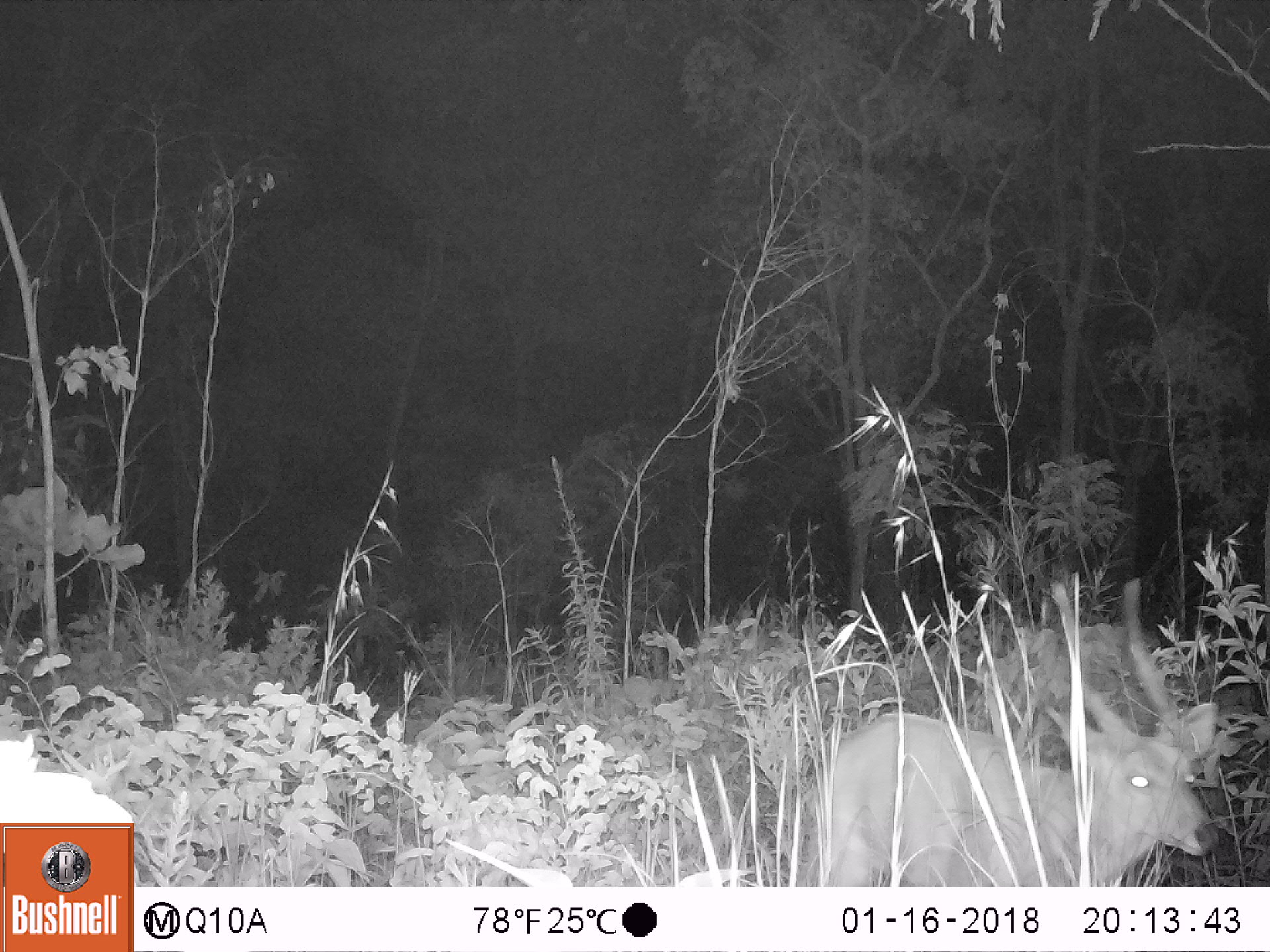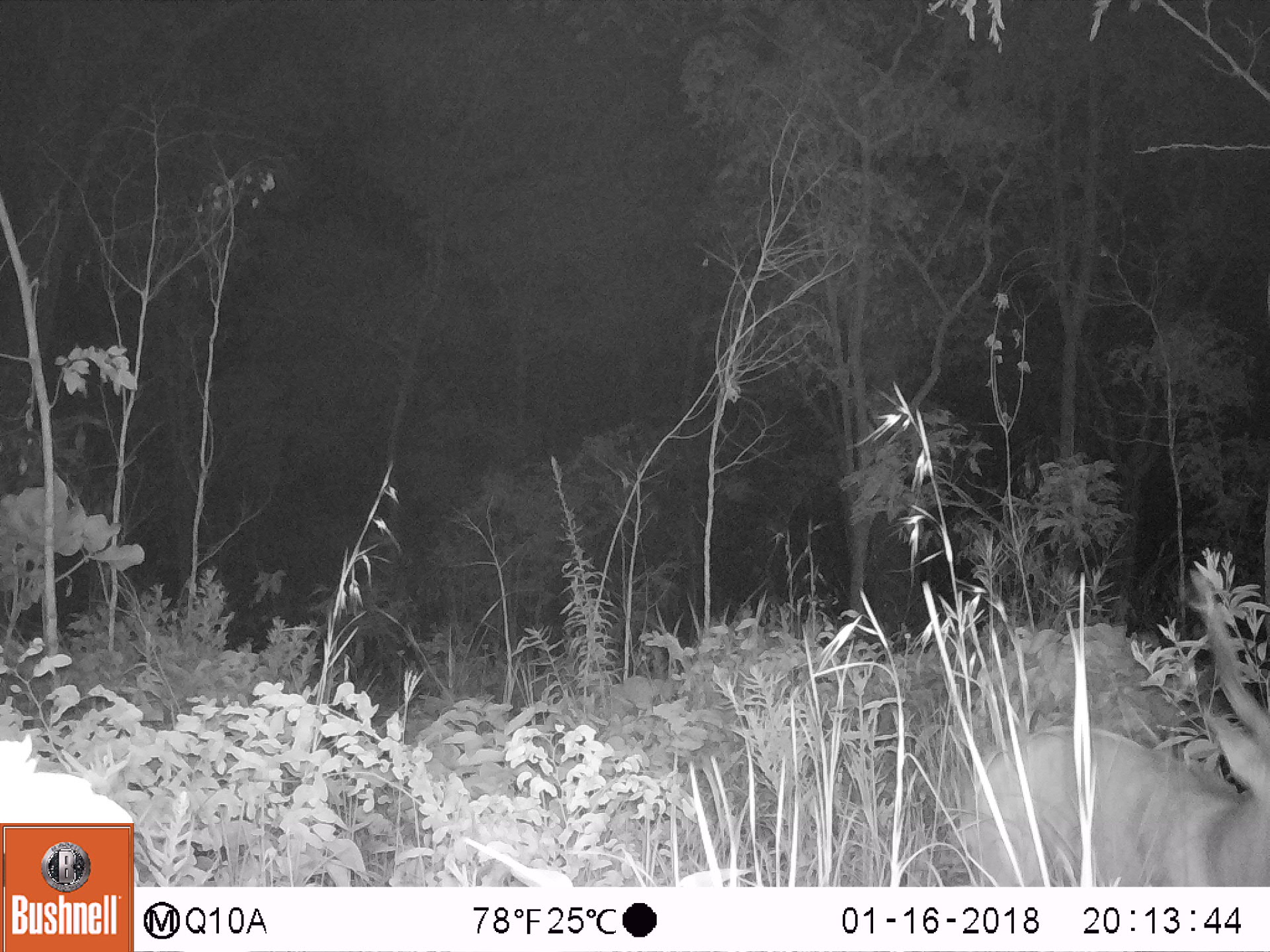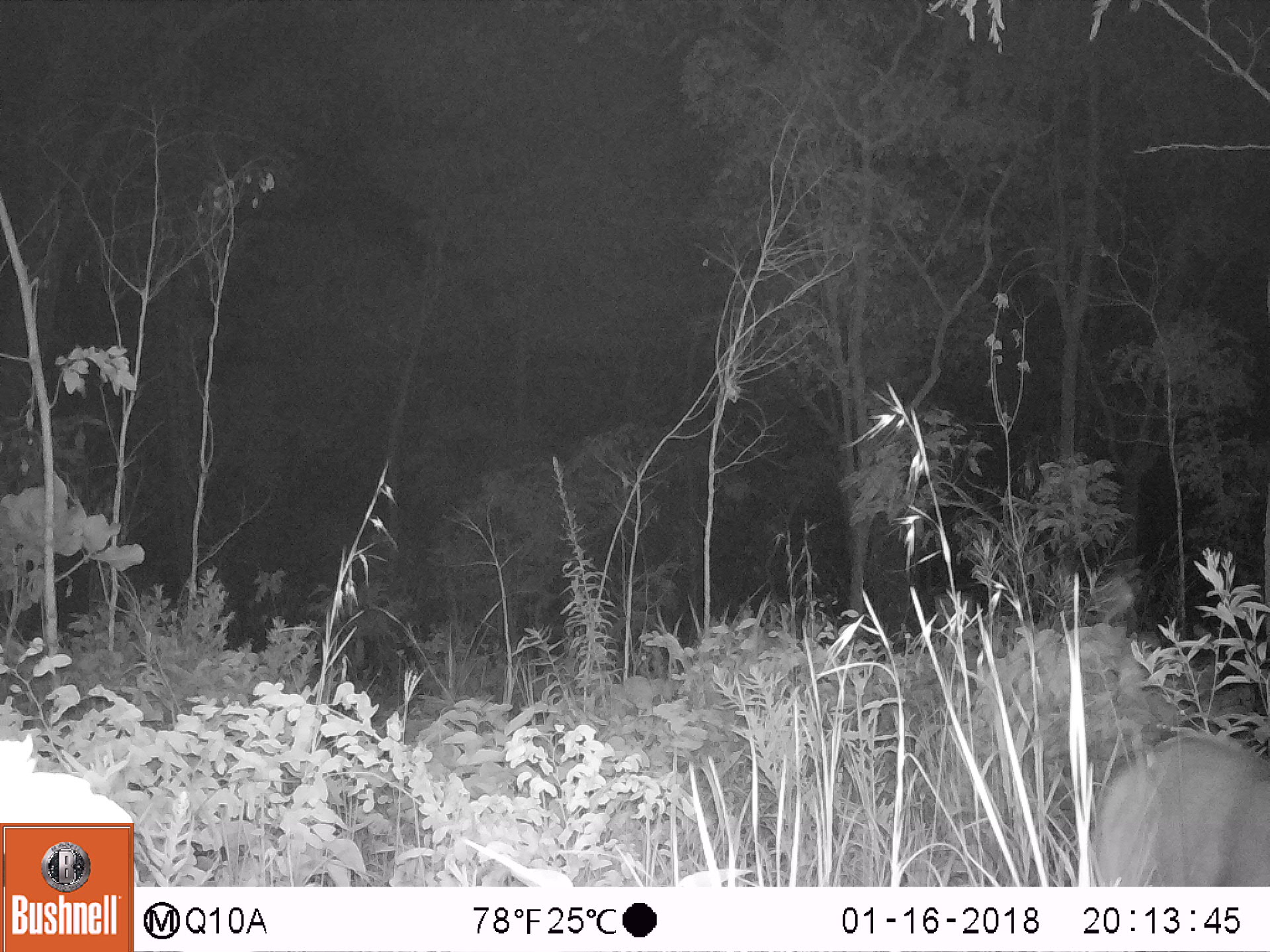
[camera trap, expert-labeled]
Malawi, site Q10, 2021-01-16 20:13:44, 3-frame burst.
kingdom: Animalia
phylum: Chordata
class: Mammalia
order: Artiodactyla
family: Bovidae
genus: Tragelaphus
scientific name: Tragelaphus sylvaticus sylvaticus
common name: cape bushbuck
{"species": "cape bushbuck (Tragelaphus sylvaticus sylvaticus)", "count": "1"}